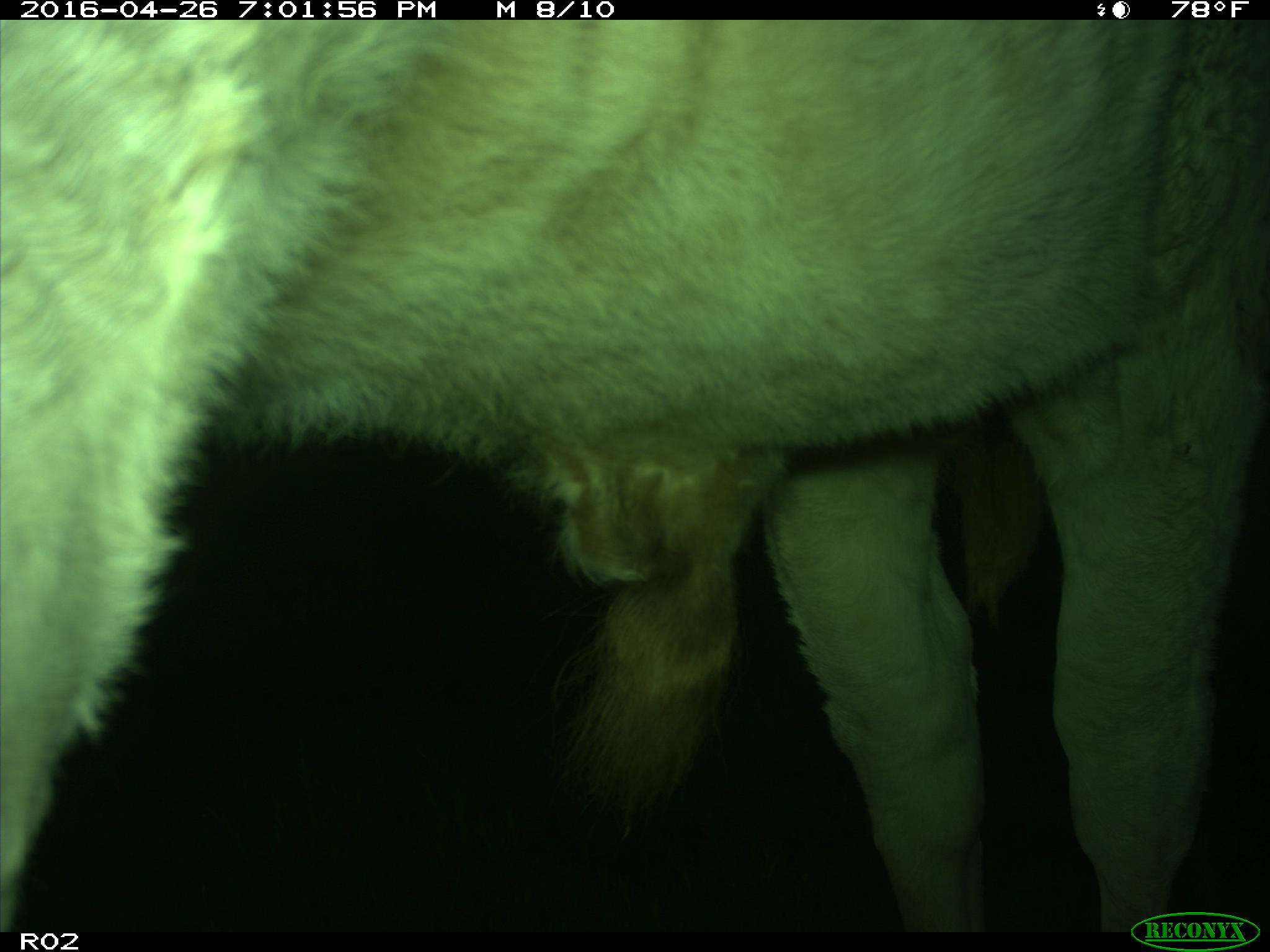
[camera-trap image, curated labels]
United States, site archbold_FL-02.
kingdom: Animalia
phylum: Chordata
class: Mammalia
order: Artiodactyla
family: Bovidae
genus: Bos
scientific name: Bos taurus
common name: domestic cow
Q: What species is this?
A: Bos taurus (domestic cow).